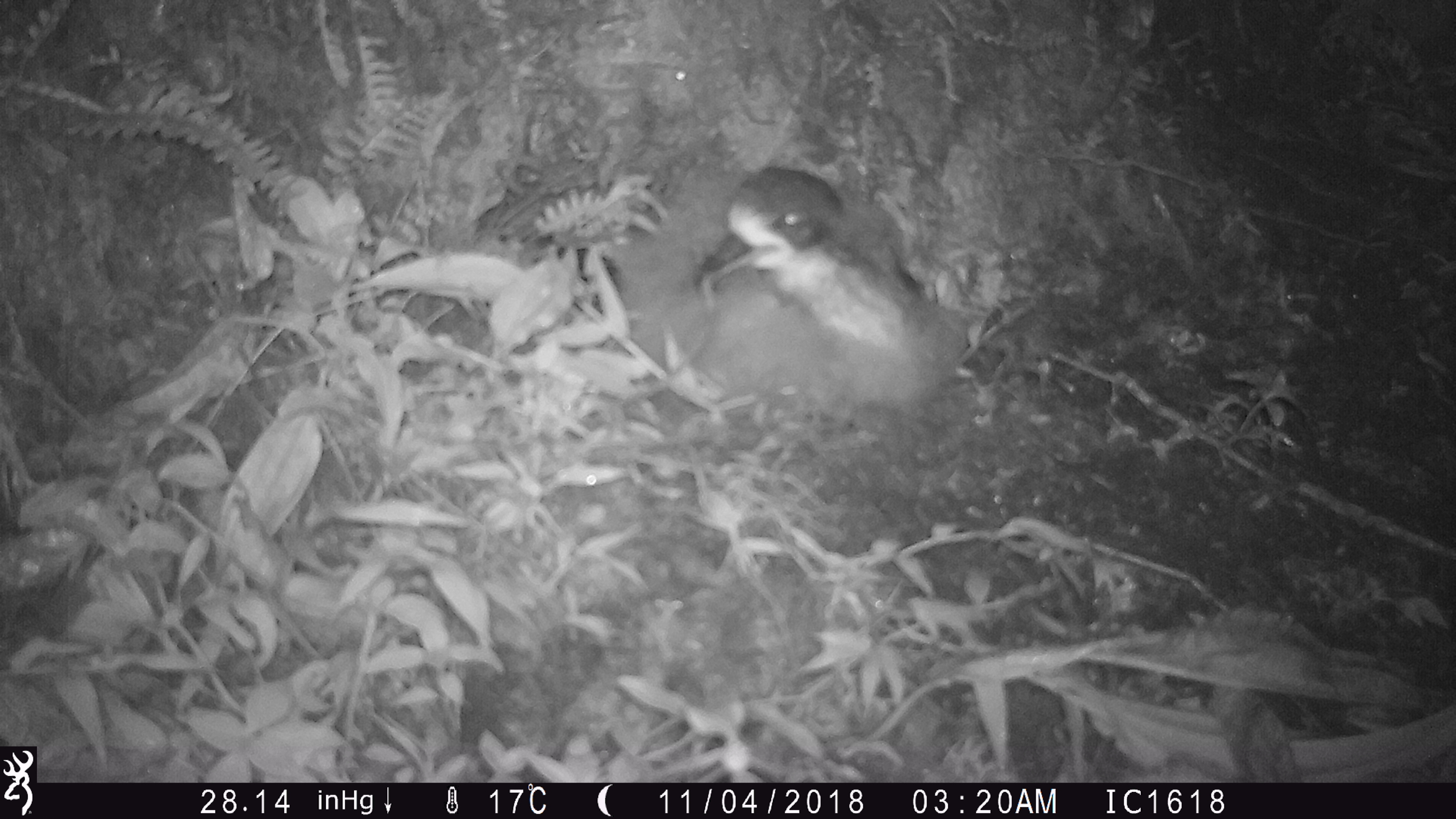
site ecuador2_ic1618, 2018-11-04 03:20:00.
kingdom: Animalia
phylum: Chordata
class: Aves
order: Procellariiformes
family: Procellariidae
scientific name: Procellariidae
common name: petrel chick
Petrel chick (Procellariidae).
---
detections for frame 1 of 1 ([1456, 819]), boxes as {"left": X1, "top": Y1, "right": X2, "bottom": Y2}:
petrel chick: {"left": 709, "top": 162, "right": 970, "bottom": 439}